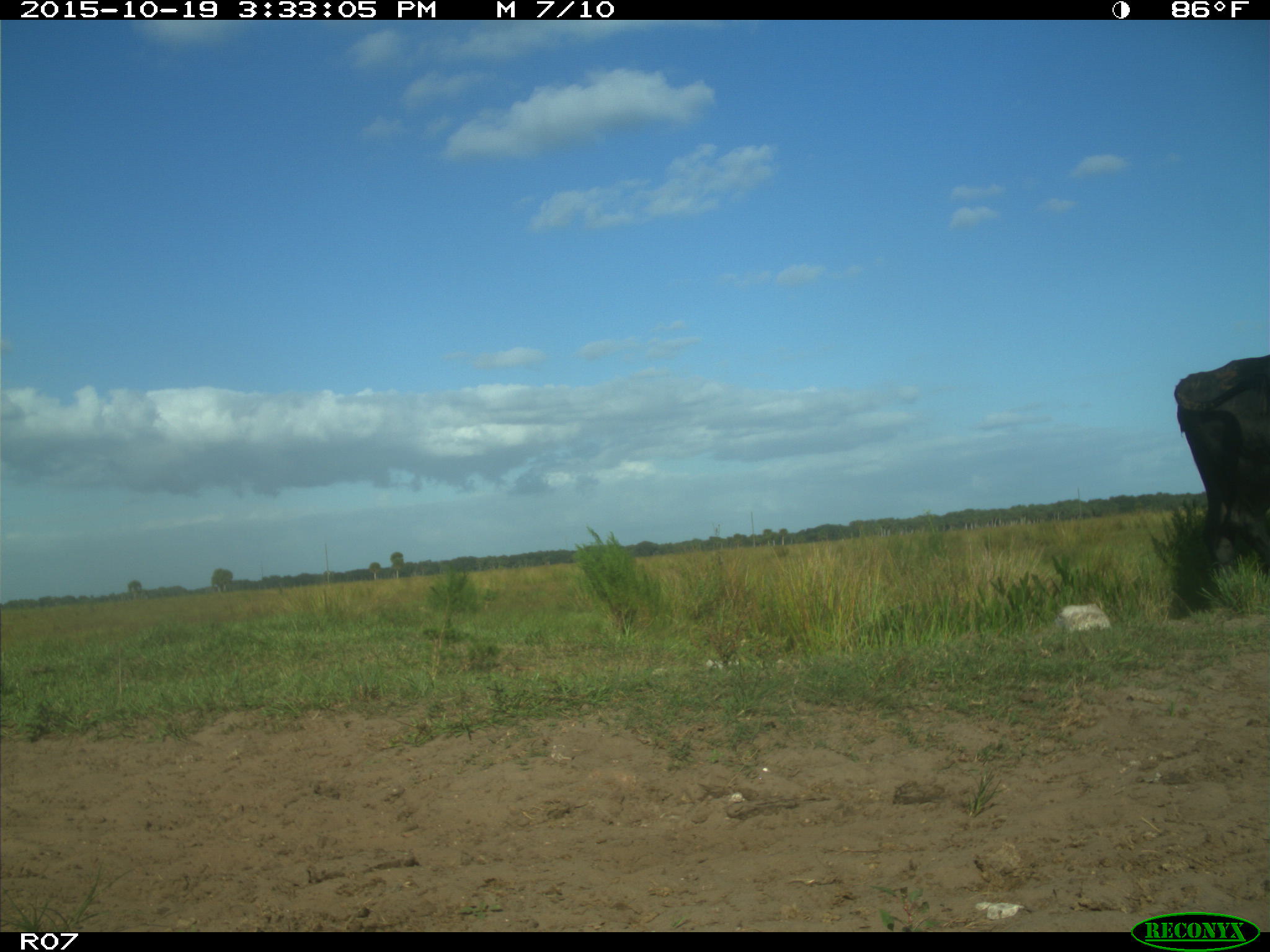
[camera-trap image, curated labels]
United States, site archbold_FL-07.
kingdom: Animalia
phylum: Chordata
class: Mammalia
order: Artiodactyla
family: Bovidae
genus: Bos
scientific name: Bos taurus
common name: domestic cow